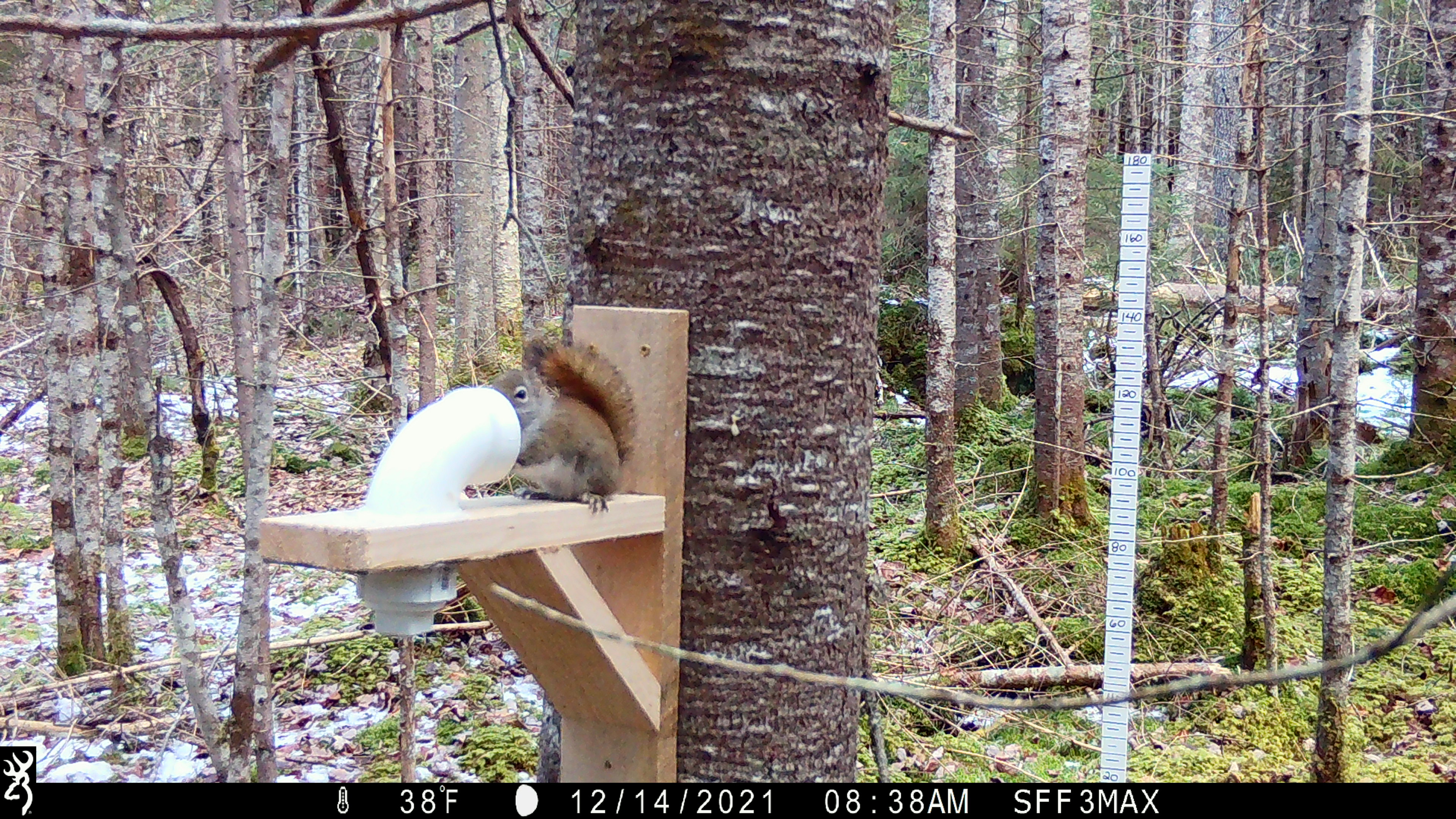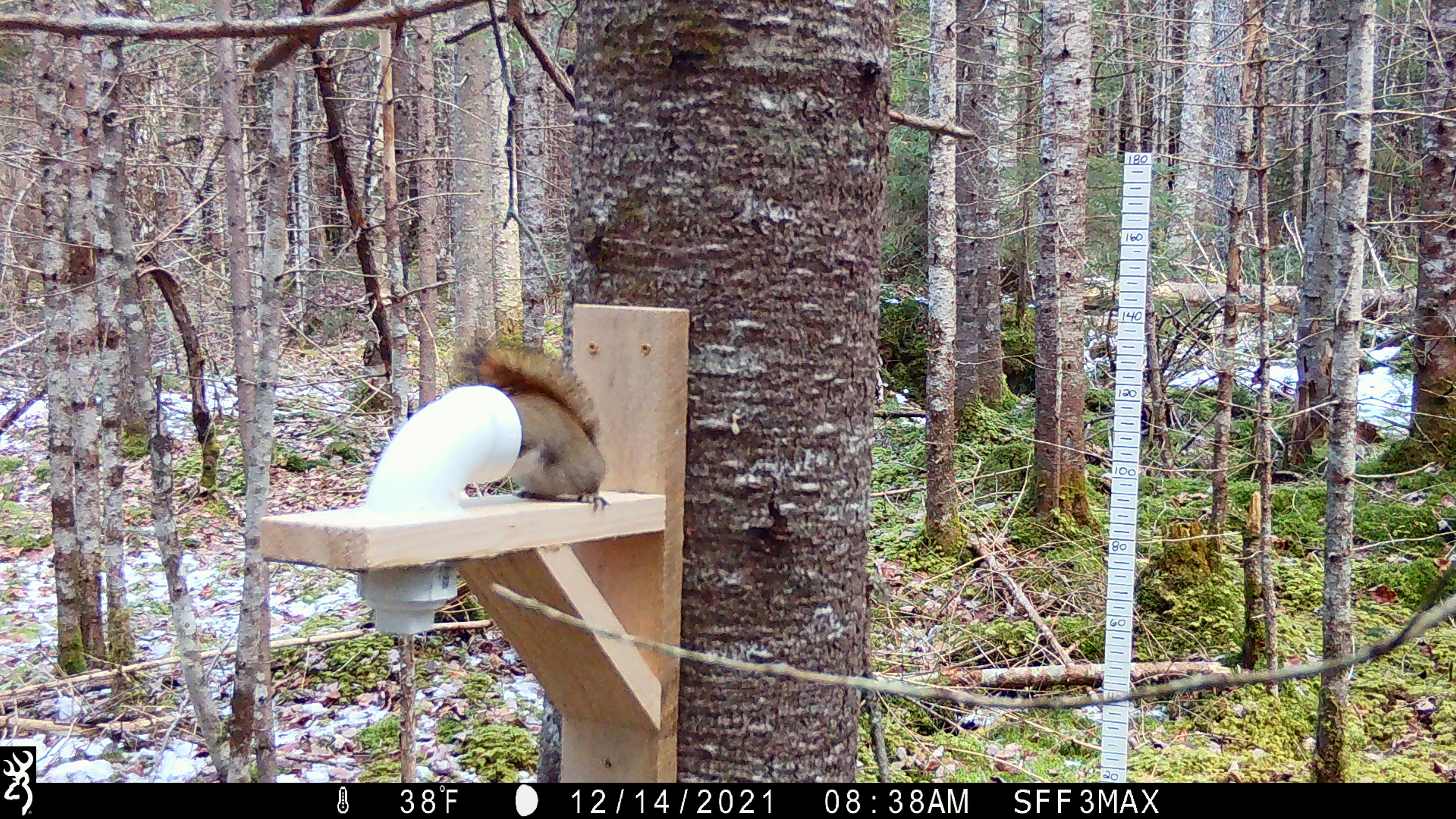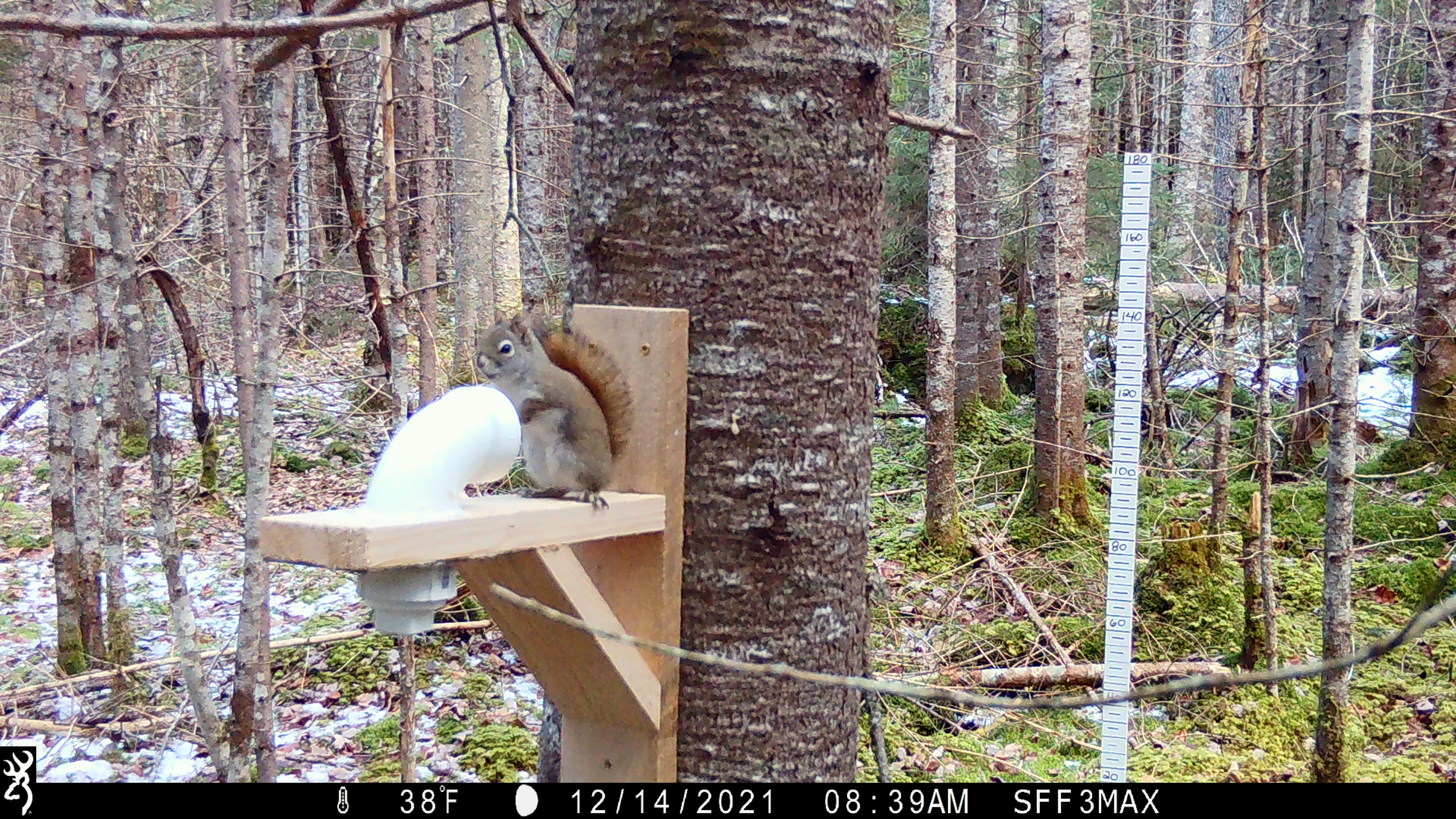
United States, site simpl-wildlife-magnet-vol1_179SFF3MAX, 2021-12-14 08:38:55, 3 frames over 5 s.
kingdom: Animalia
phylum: Chordata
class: Mammalia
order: Rodentia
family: Sciuridae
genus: Tamiasciurus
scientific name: Tamiasciurus hudsonicus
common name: red squirrel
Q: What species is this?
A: Red squirrel (Tamiasciurus hudsonicus).